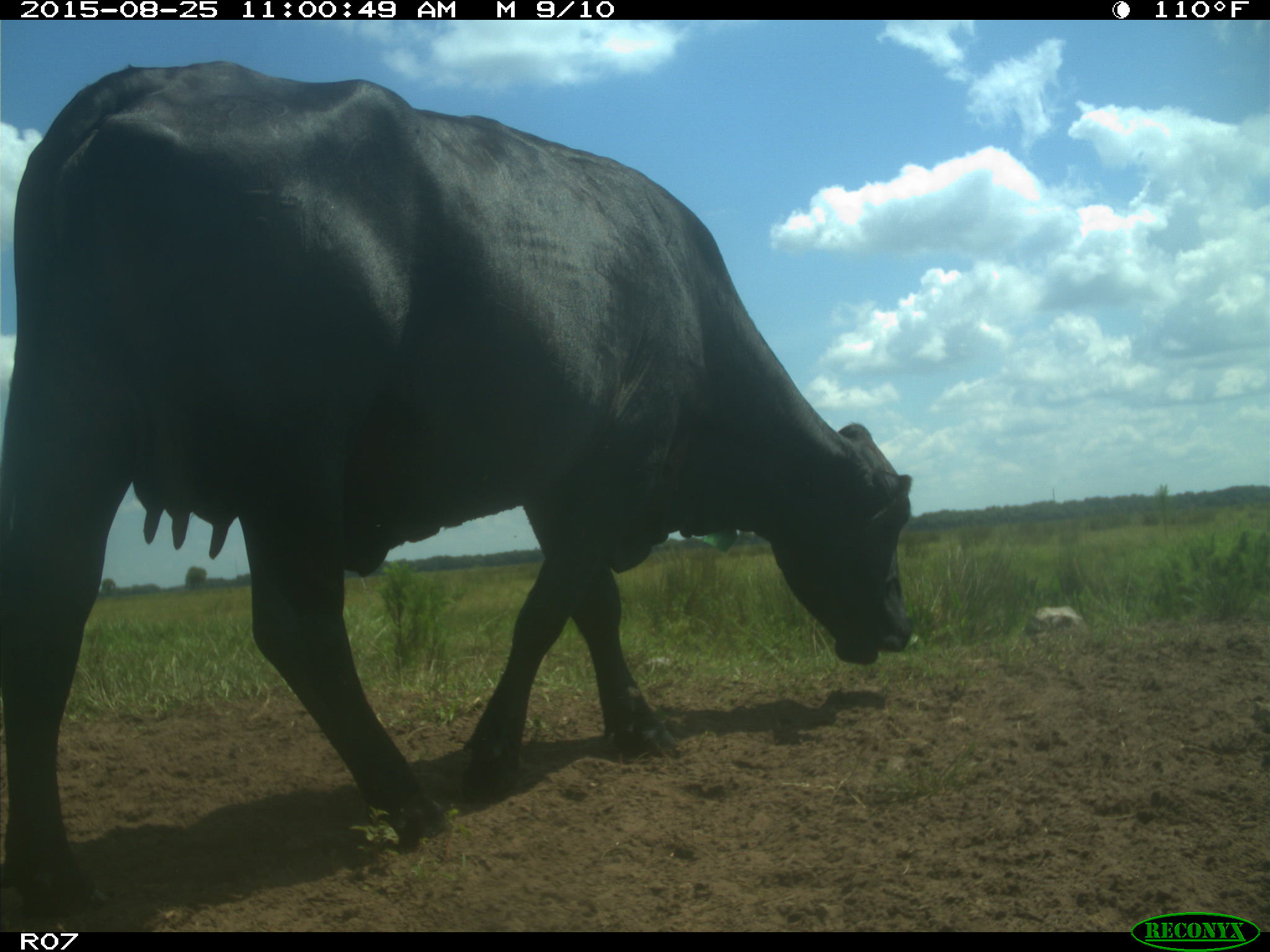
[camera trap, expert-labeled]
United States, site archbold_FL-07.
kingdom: Animalia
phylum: Chordata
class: Mammalia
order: Artiodactyla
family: Bovidae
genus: Bos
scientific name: Bos taurus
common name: domestic cow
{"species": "Bos taurus (domestic cow)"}